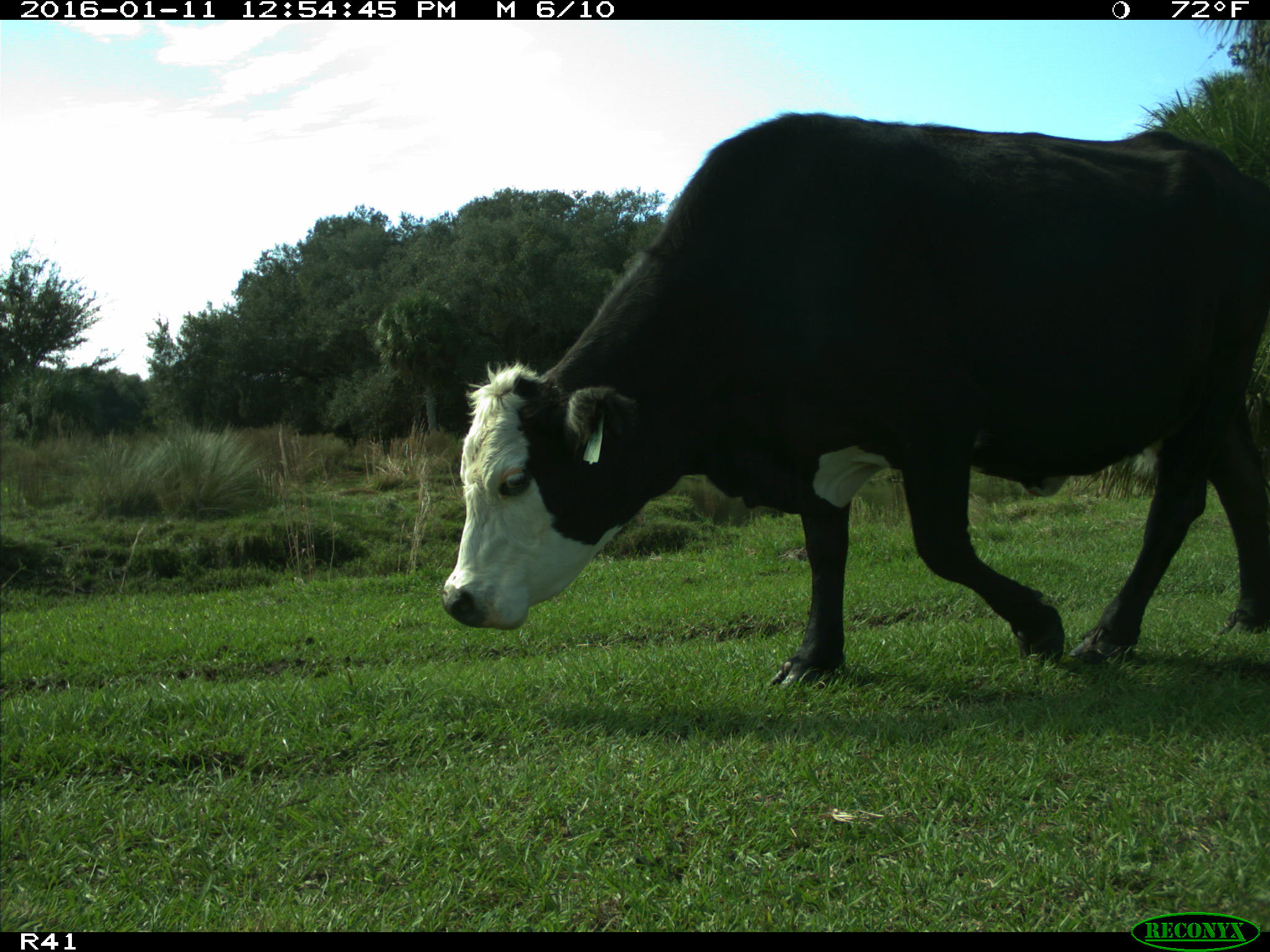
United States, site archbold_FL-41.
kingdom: Animalia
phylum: Chordata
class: Mammalia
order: Artiodactyla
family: Bovidae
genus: Bos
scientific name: Bos taurus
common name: domestic cow